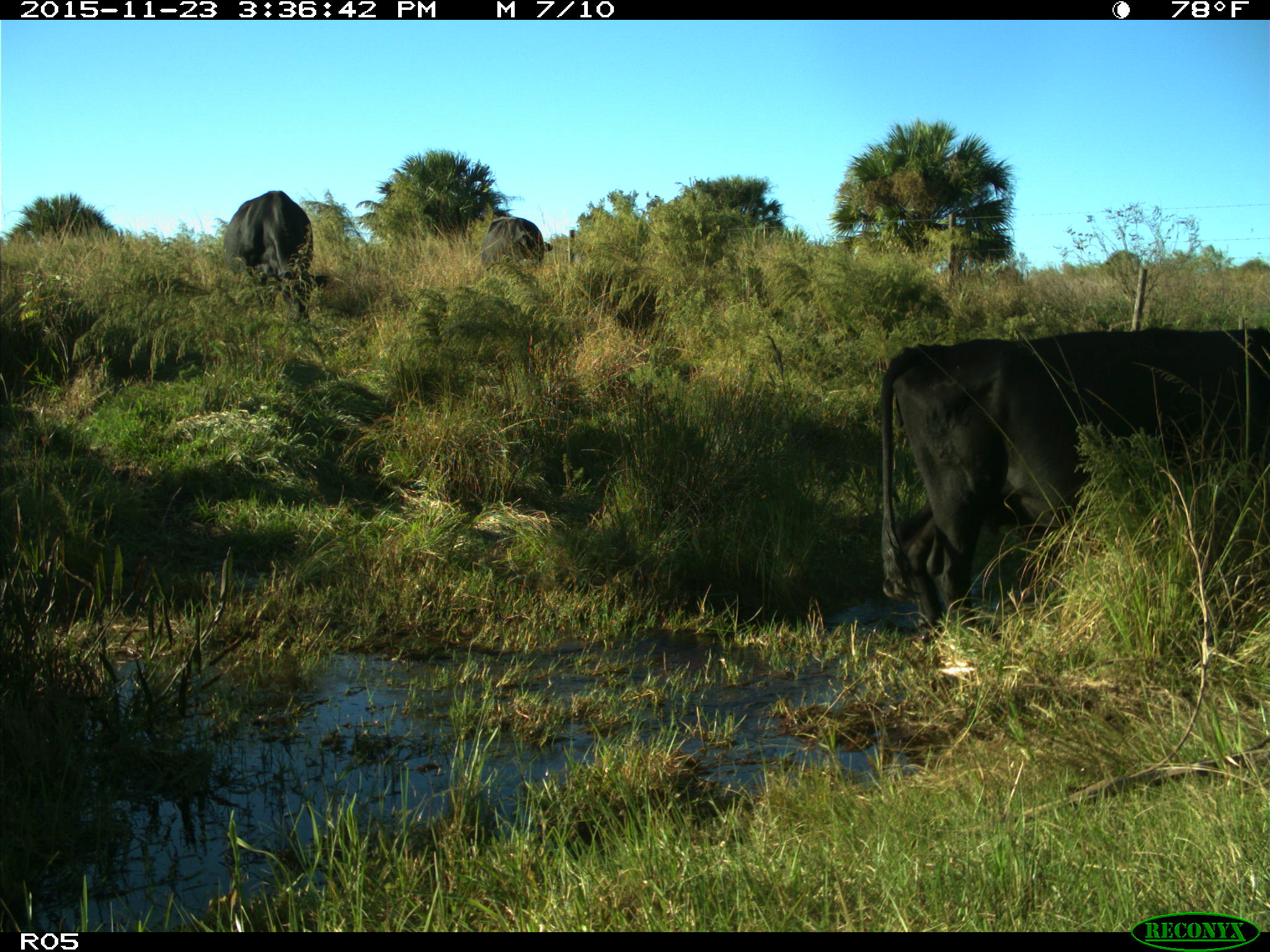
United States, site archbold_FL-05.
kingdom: Animalia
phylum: Chordata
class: Mammalia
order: Artiodactyla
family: Bovidae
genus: Bos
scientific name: Bos taurus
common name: domestic cow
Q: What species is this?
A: Bos taurus (domestic cow).